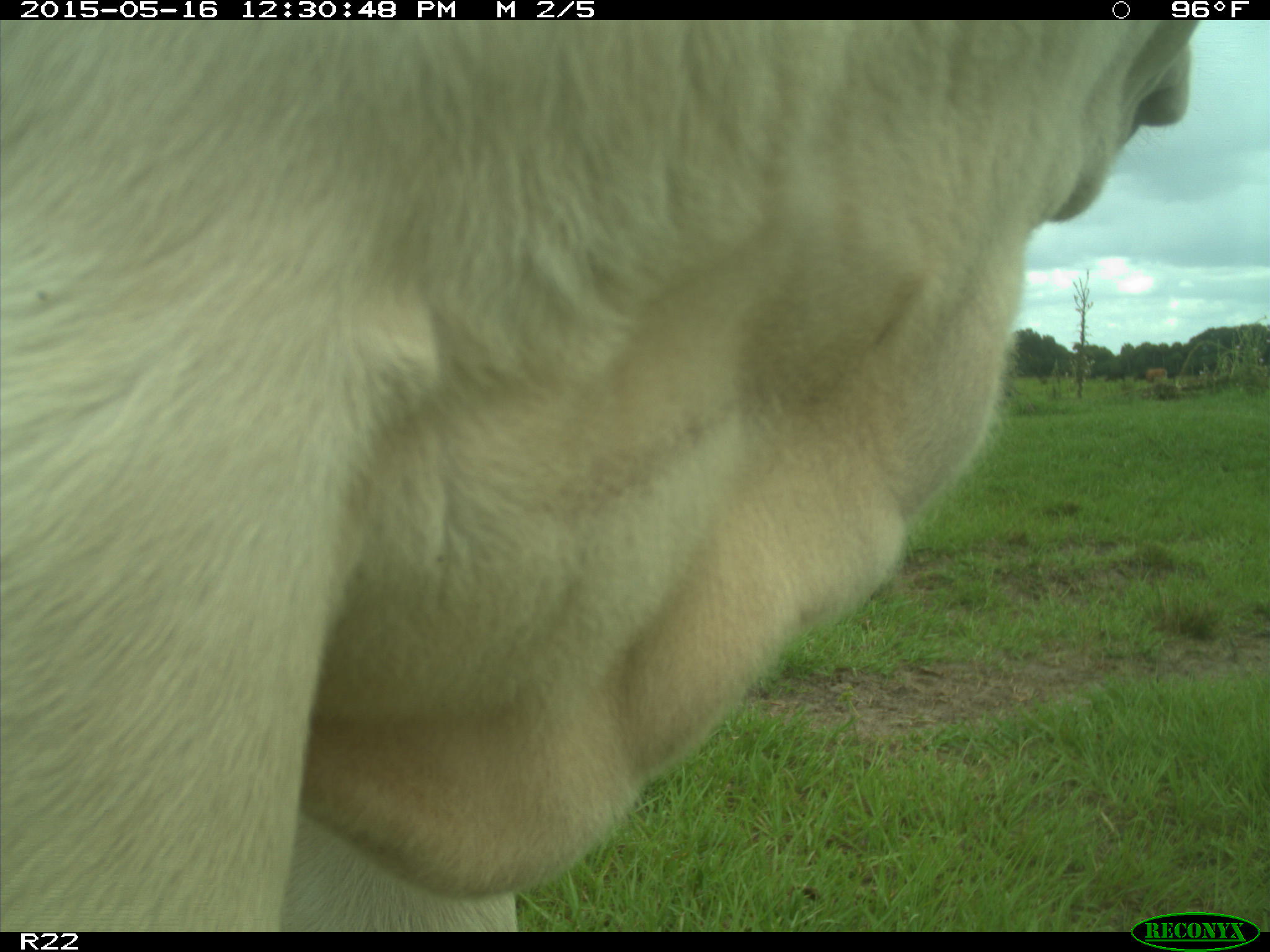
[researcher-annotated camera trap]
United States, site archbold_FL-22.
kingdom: Animalia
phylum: Chordata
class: Mammalia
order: Artiodactyla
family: Bovidae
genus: Bos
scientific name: Bos taurus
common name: domestic cow